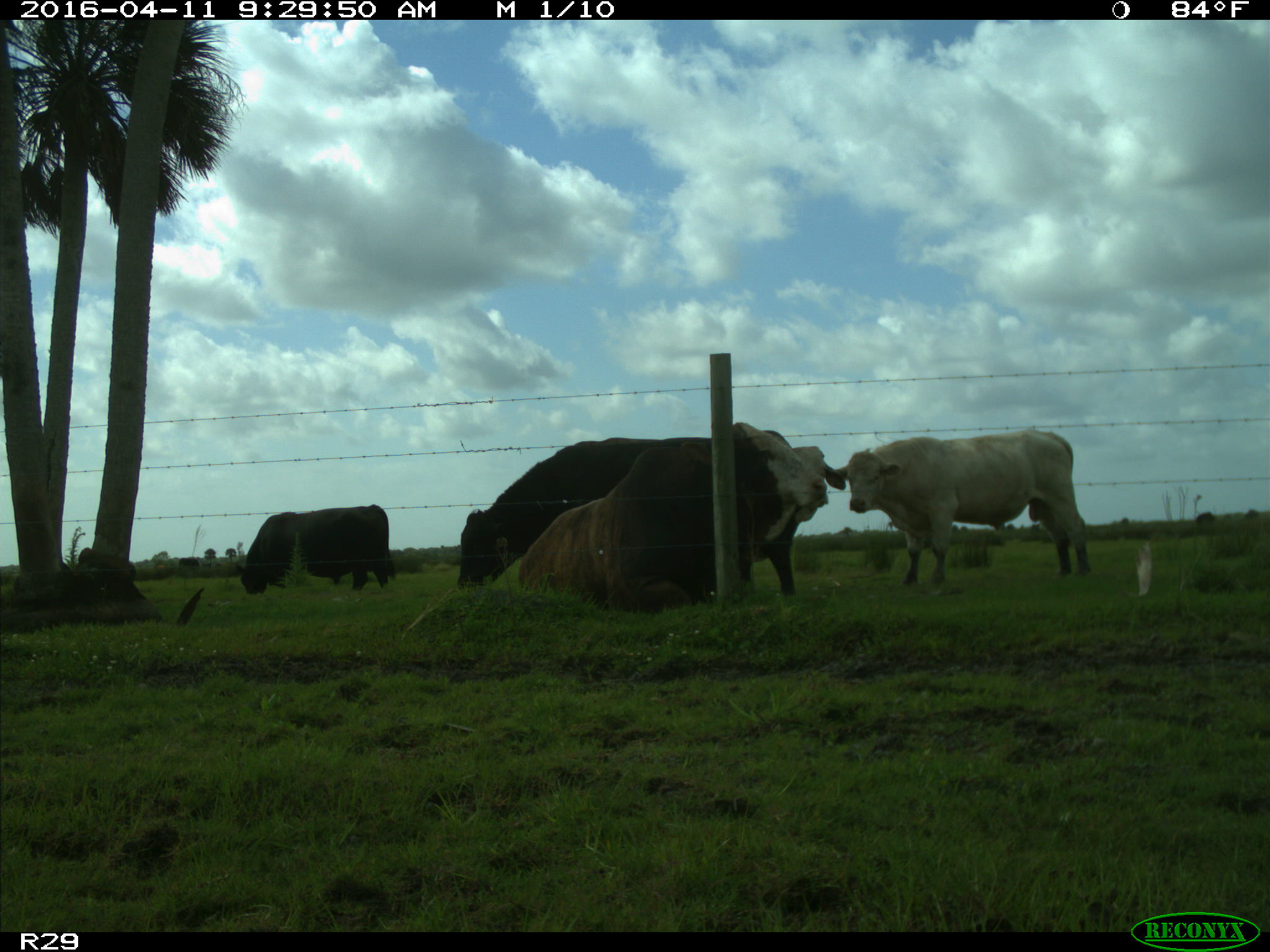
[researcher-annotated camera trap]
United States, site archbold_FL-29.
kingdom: Animalia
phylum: Chordata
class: Mammalia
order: Artiodactyla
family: Bovidae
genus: Bos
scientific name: Bos taurus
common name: domestic cow